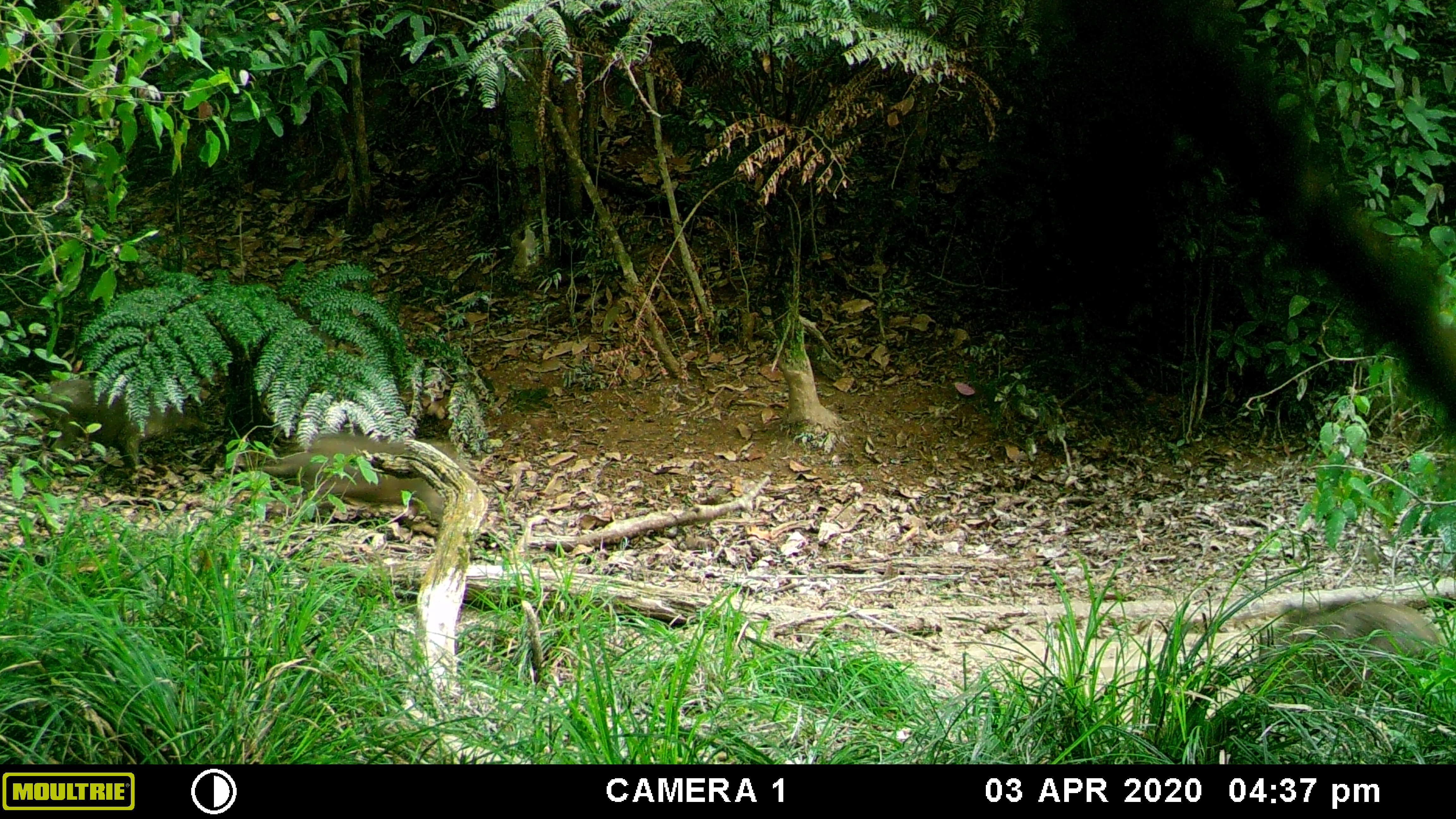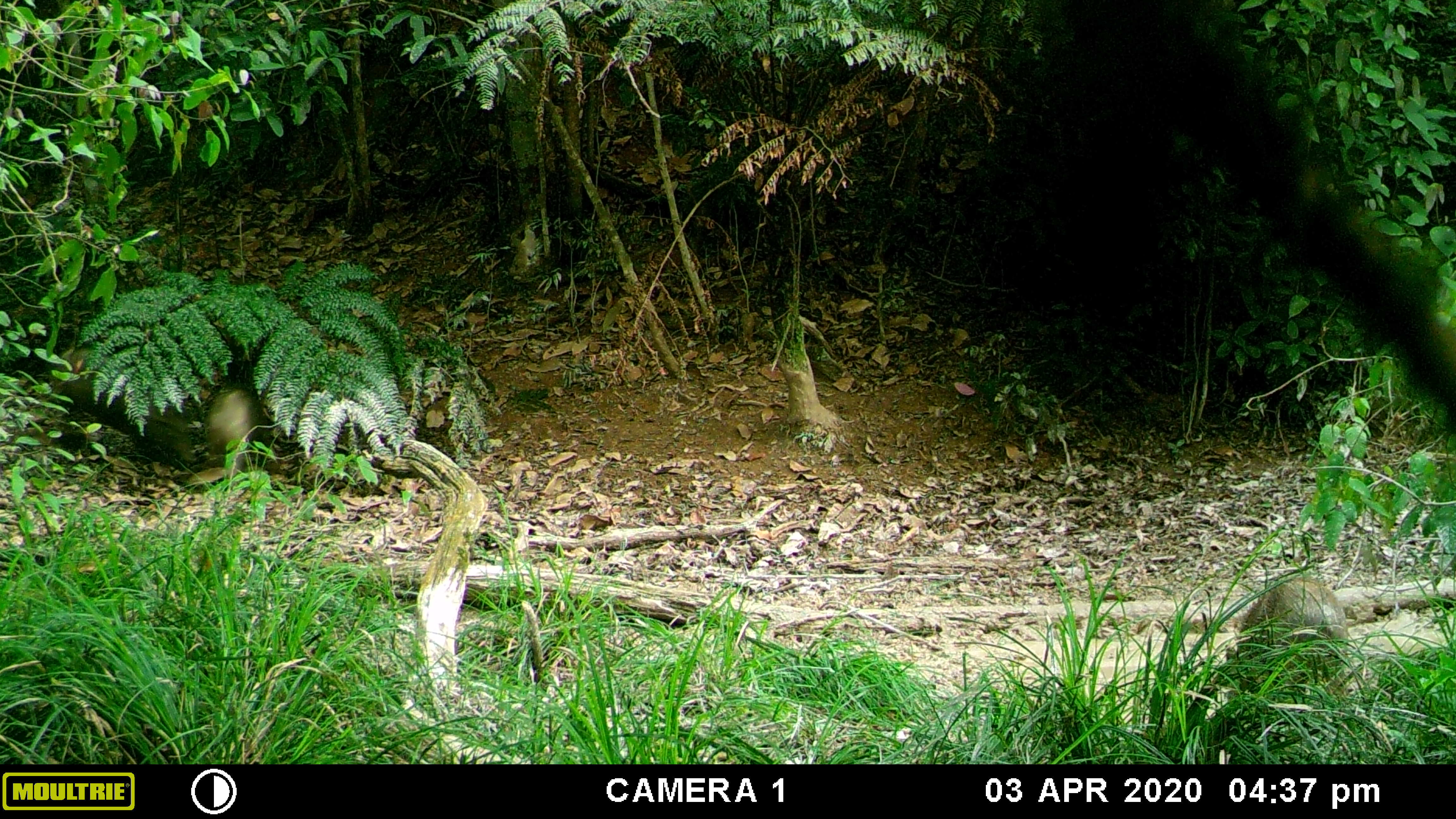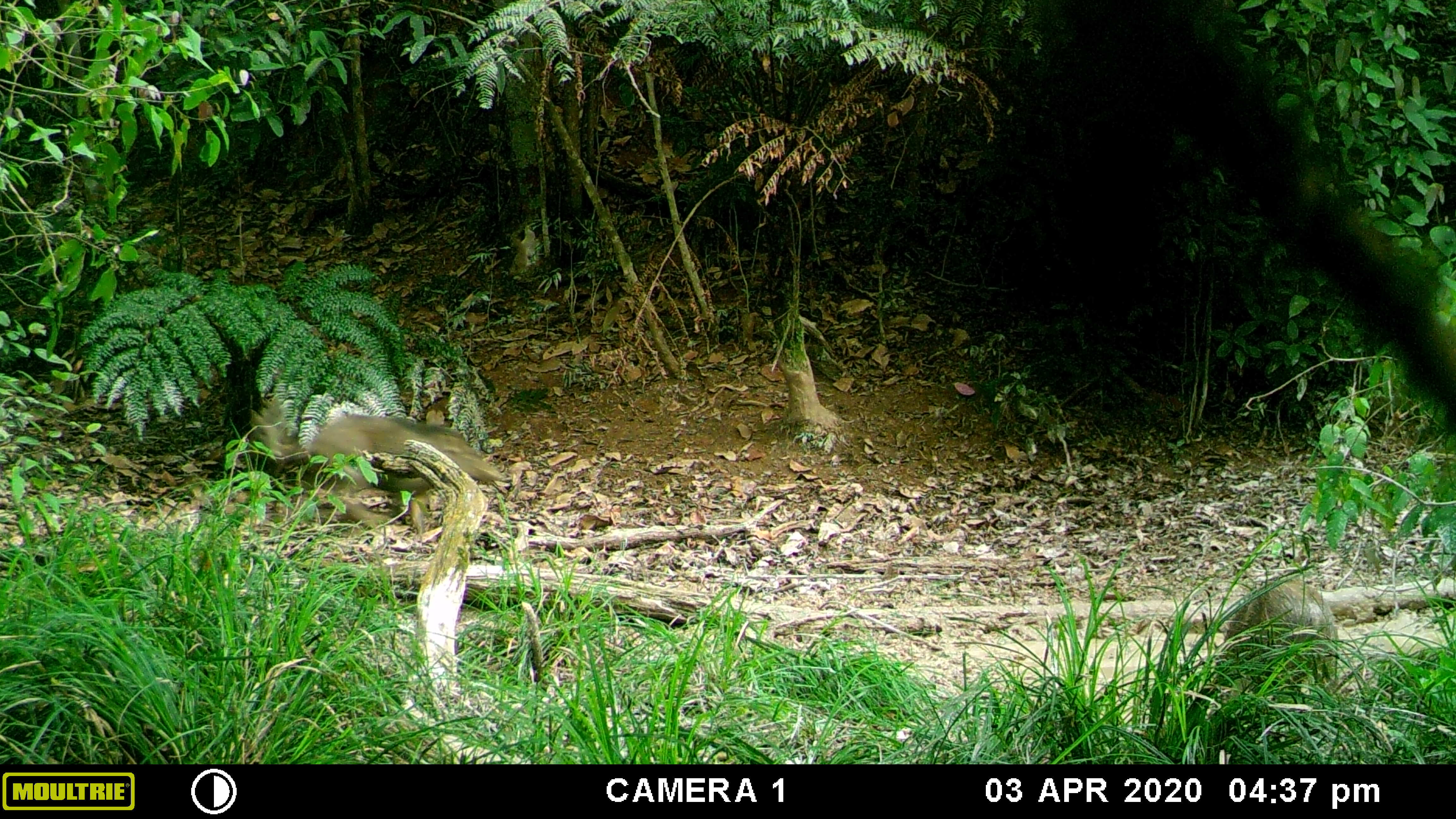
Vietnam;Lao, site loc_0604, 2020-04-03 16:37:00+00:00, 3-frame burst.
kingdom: Animalia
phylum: Chordata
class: Mammalia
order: Artiodactyla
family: Suidae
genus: Sus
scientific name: Sus scrofa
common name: eurasian wild pig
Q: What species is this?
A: Eurasian wild pig (Sus scrofa).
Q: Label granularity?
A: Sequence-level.